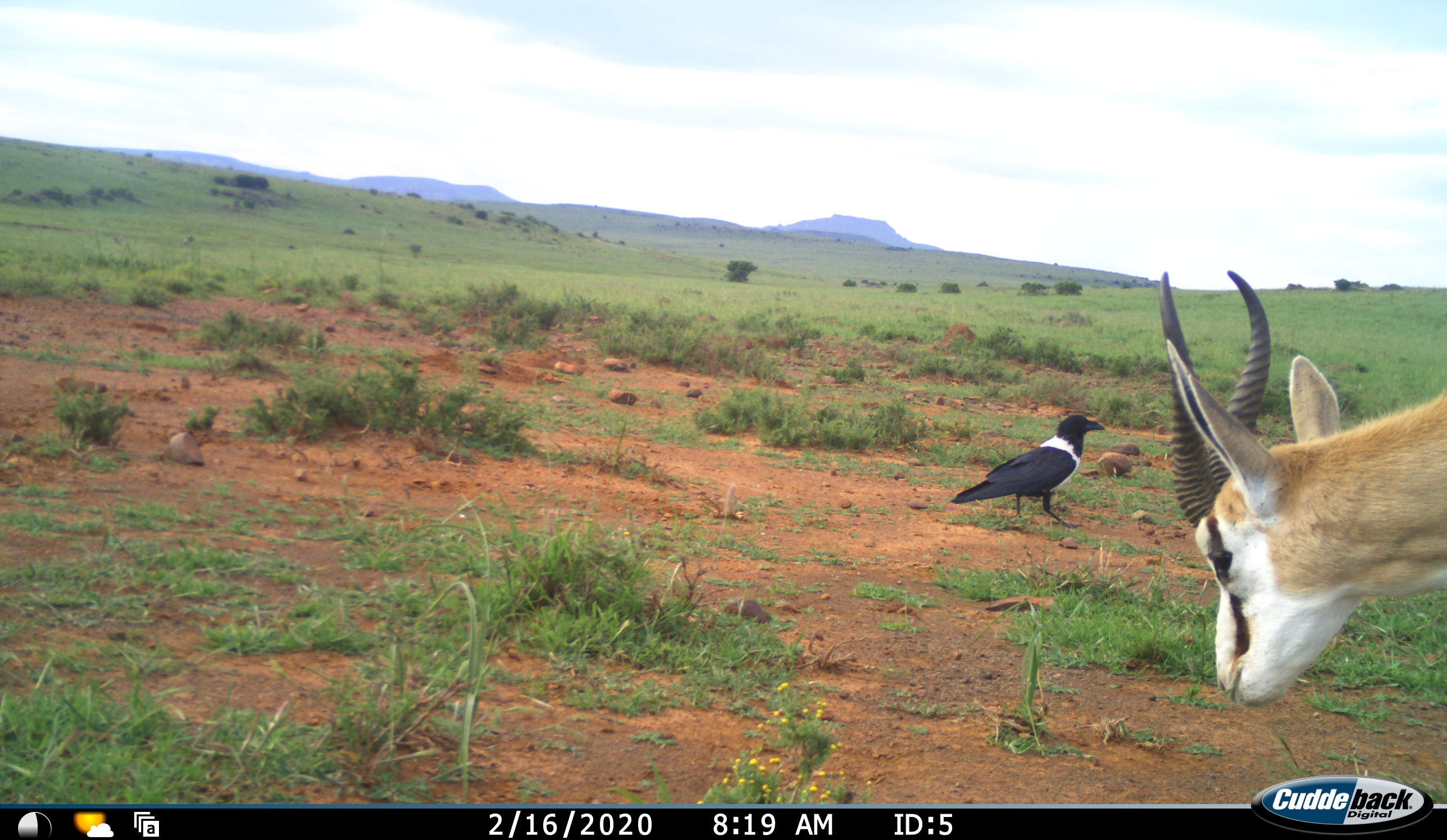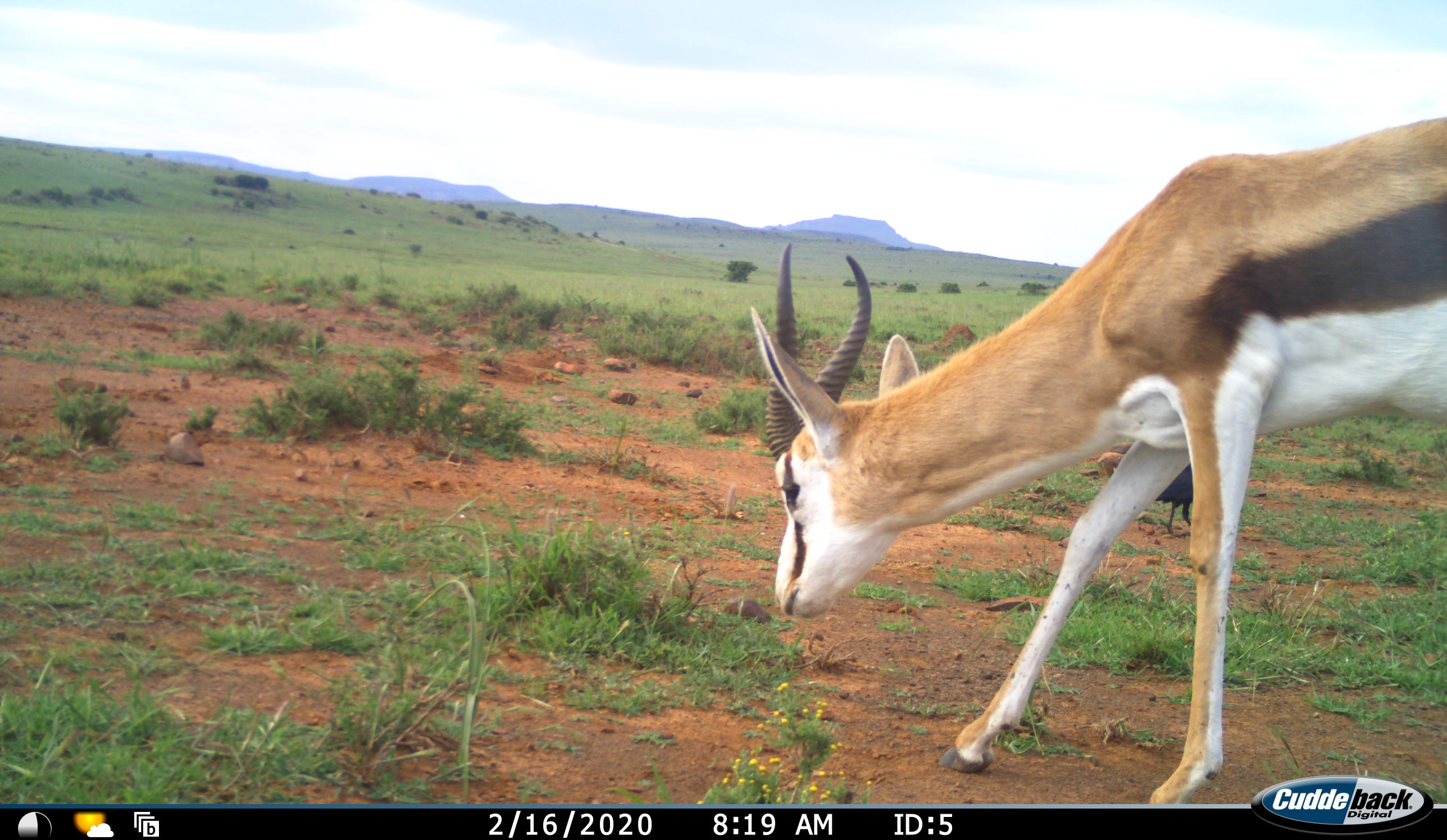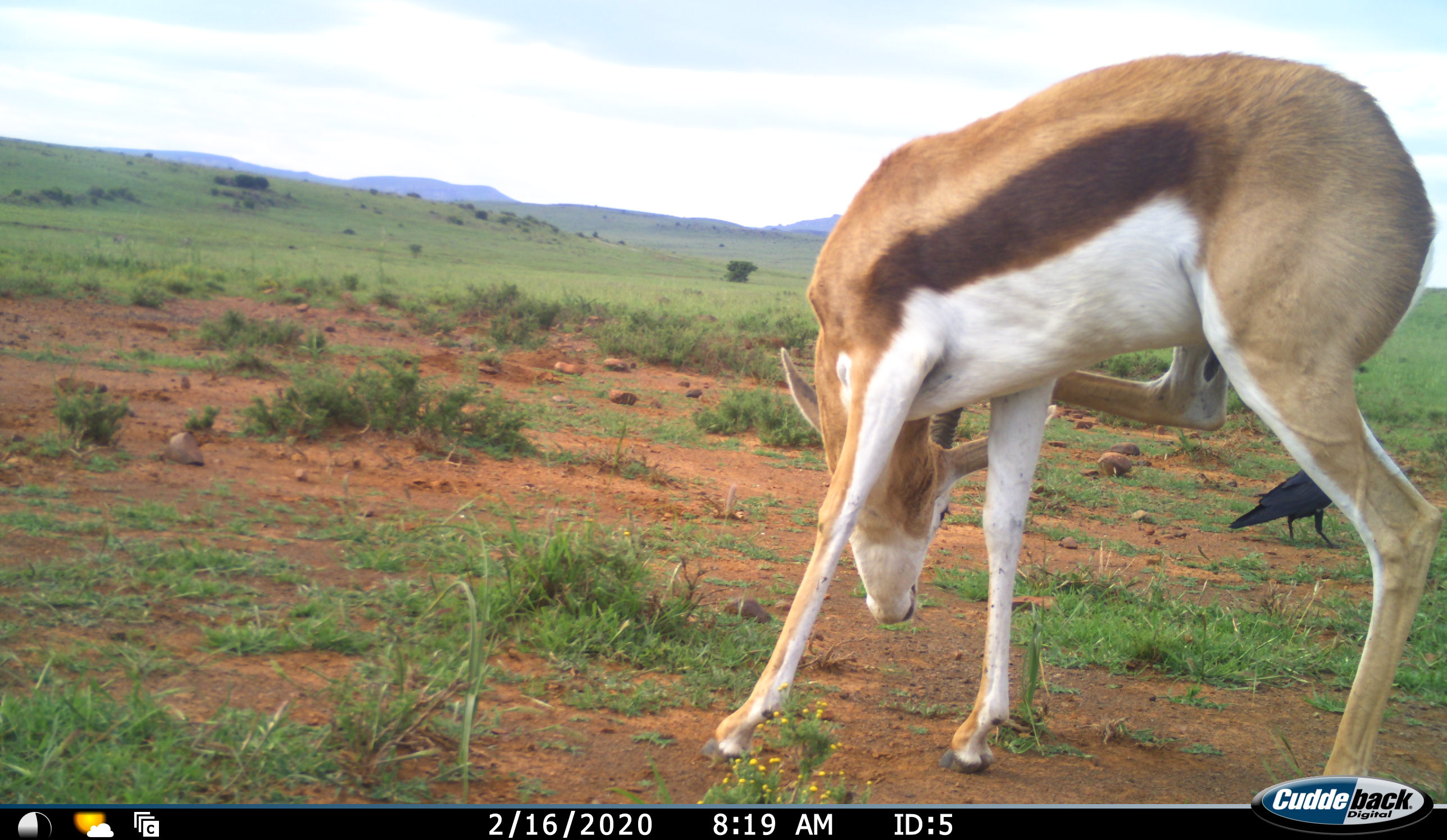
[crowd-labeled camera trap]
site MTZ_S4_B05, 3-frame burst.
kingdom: Animalia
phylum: Chordata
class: Aves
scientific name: Aves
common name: bird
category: birdother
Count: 1.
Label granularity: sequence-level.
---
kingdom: Animalia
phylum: Chordata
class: Mammalia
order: Artiodactyla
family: Bovidae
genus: Antidorcas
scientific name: Antidorcas marsupialis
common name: springbok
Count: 1.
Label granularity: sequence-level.